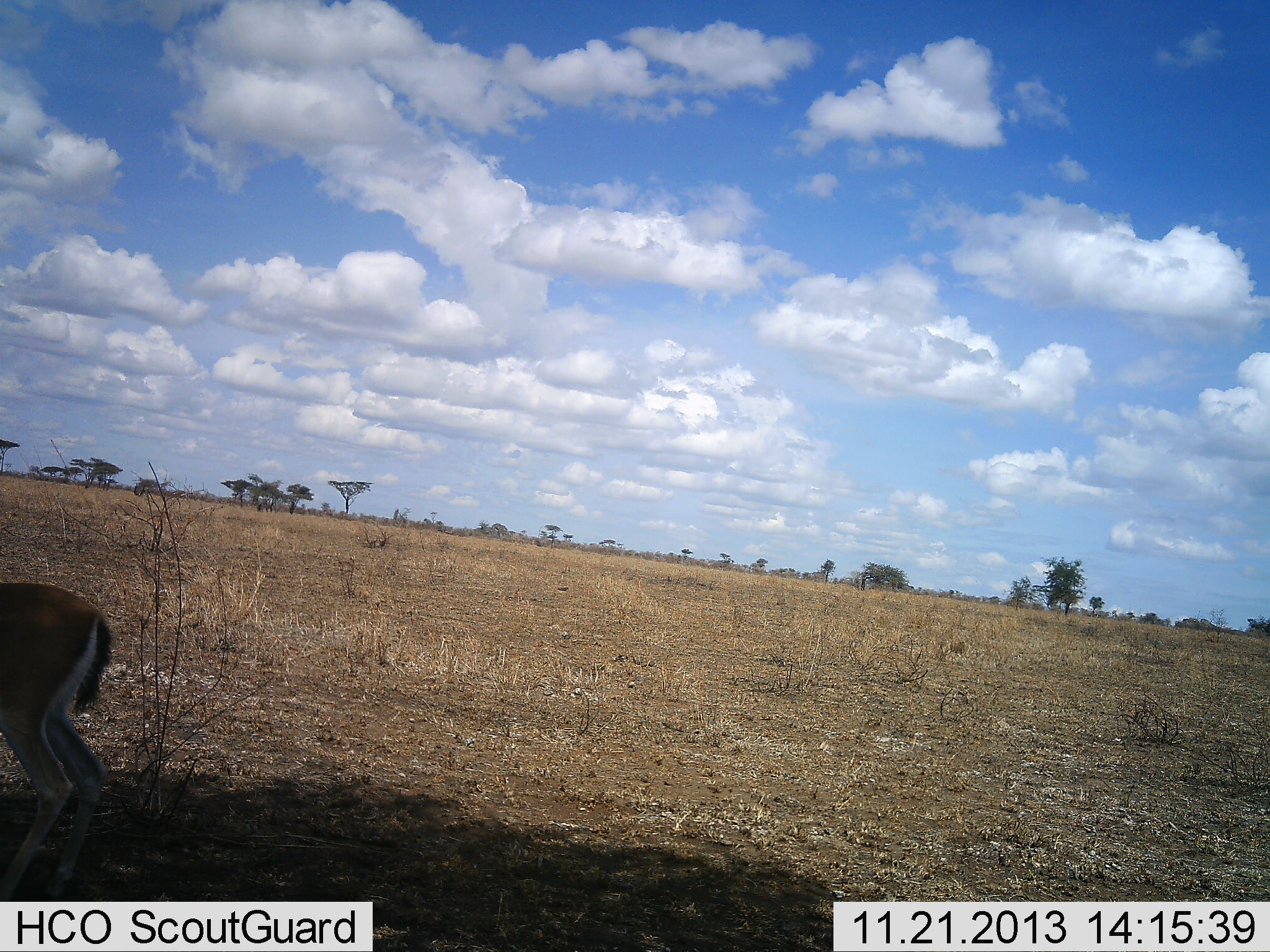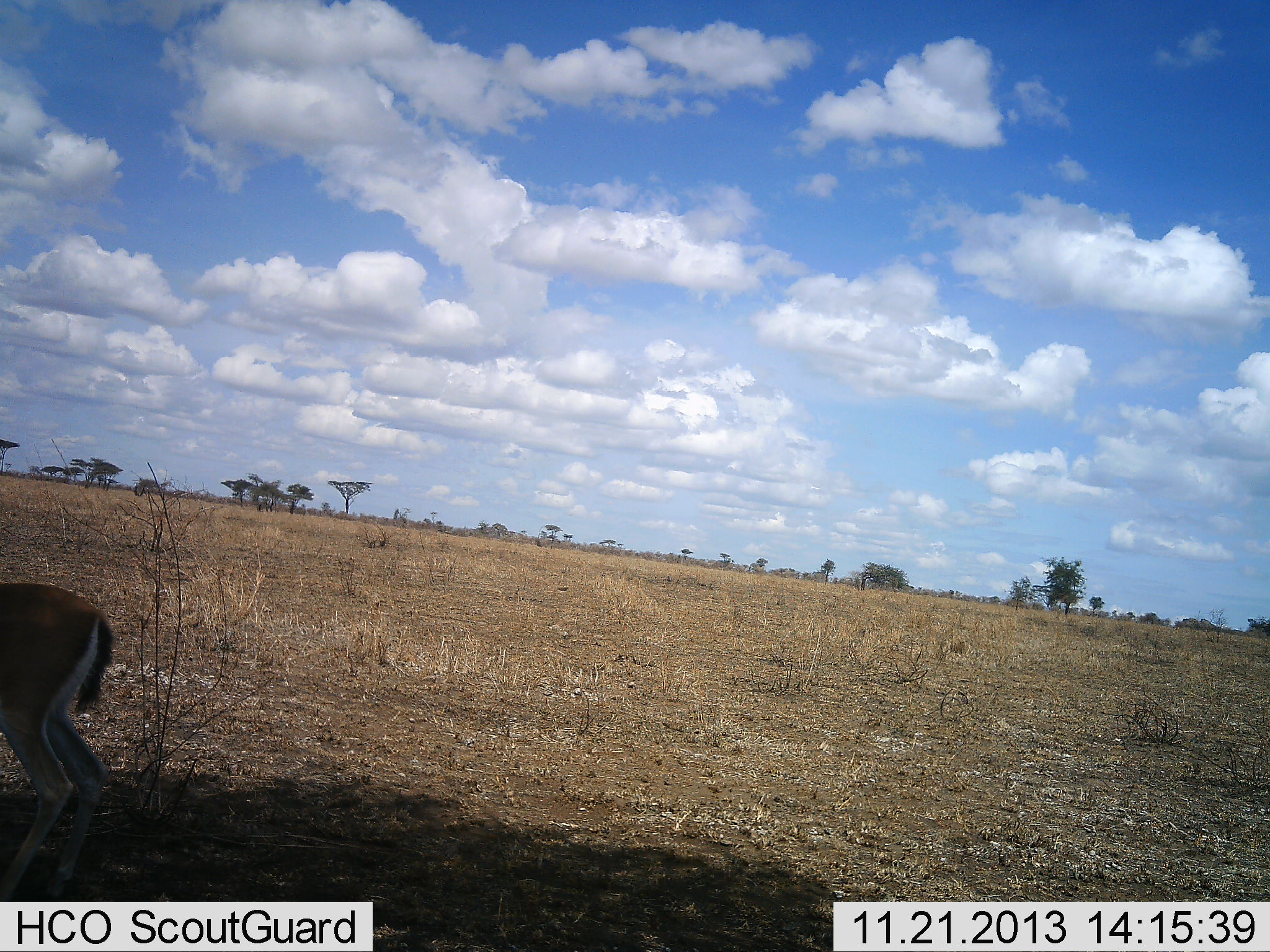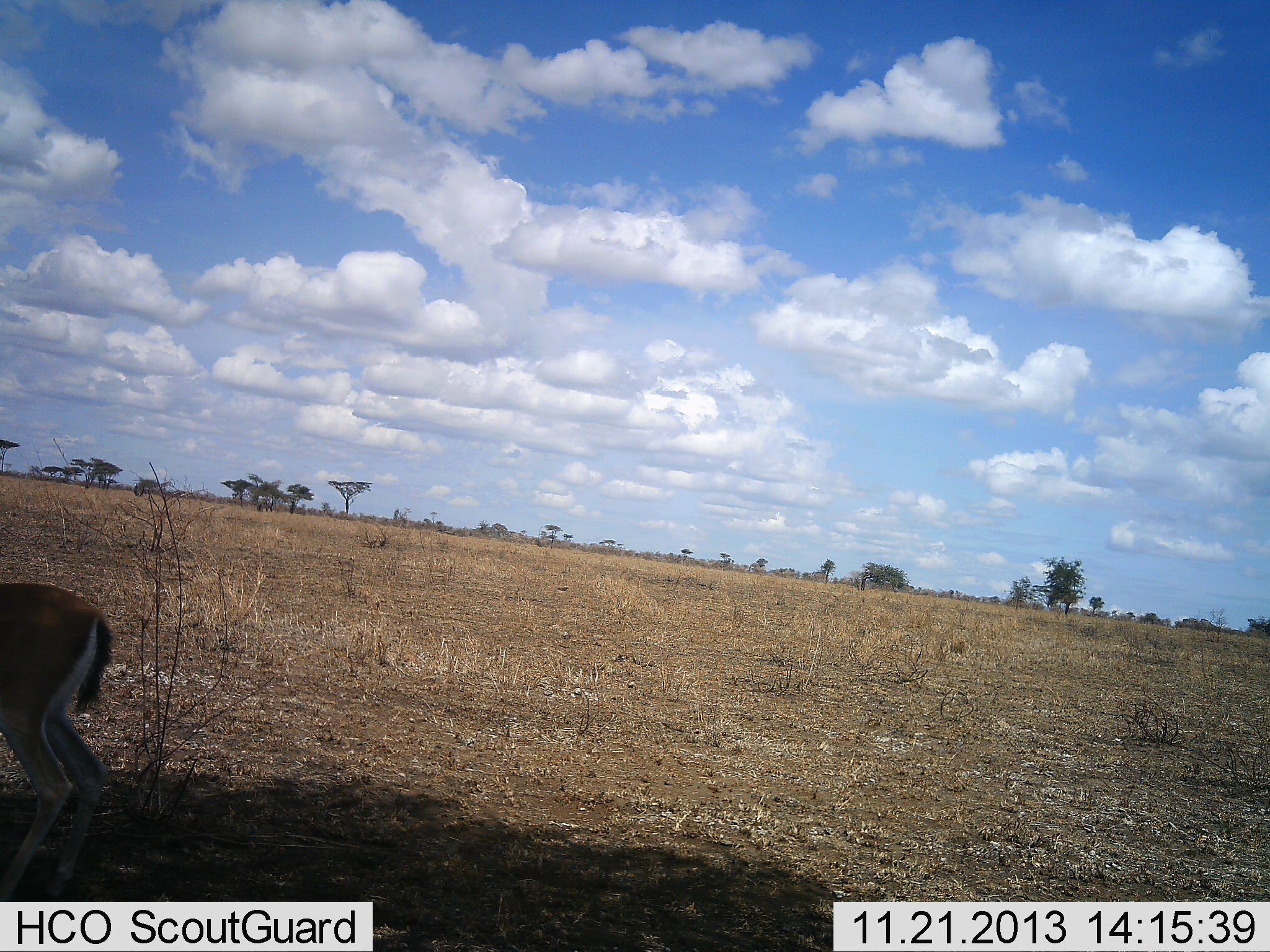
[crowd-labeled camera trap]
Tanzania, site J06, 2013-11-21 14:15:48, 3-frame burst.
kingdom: Animalia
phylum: Chordata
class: Mammalia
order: Artiodactyla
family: Bovidae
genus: Eudorcas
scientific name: Eudorcas thomsonii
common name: thomson's gazelle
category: gazellethomsons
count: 1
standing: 90%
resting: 0%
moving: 10%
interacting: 0%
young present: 0%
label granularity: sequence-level